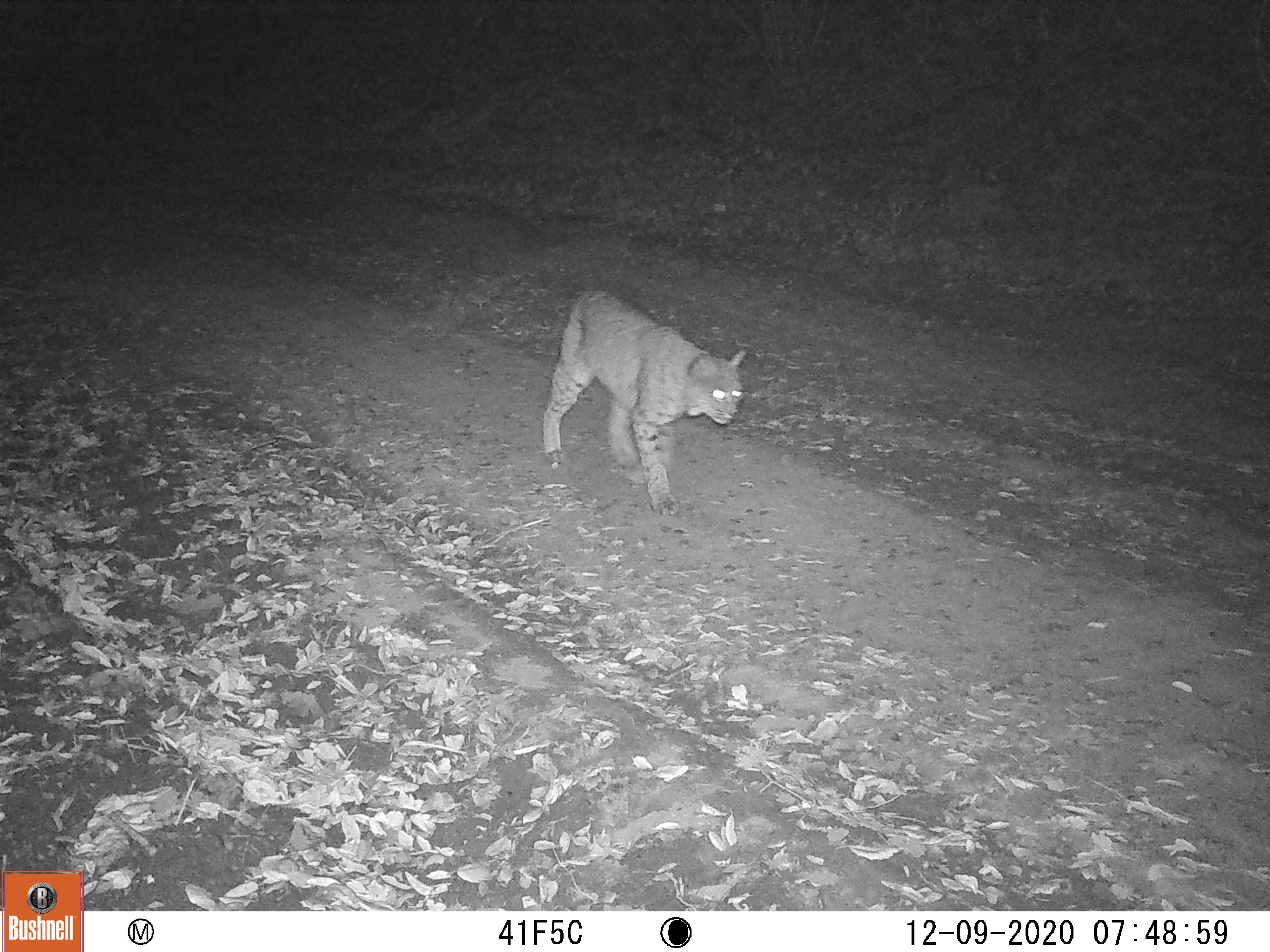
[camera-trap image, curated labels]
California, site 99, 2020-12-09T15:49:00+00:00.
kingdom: Animalia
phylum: Chordata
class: Mammalia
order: Carnivora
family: Felidae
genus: Lynx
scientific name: Lynx rufus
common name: bobcat